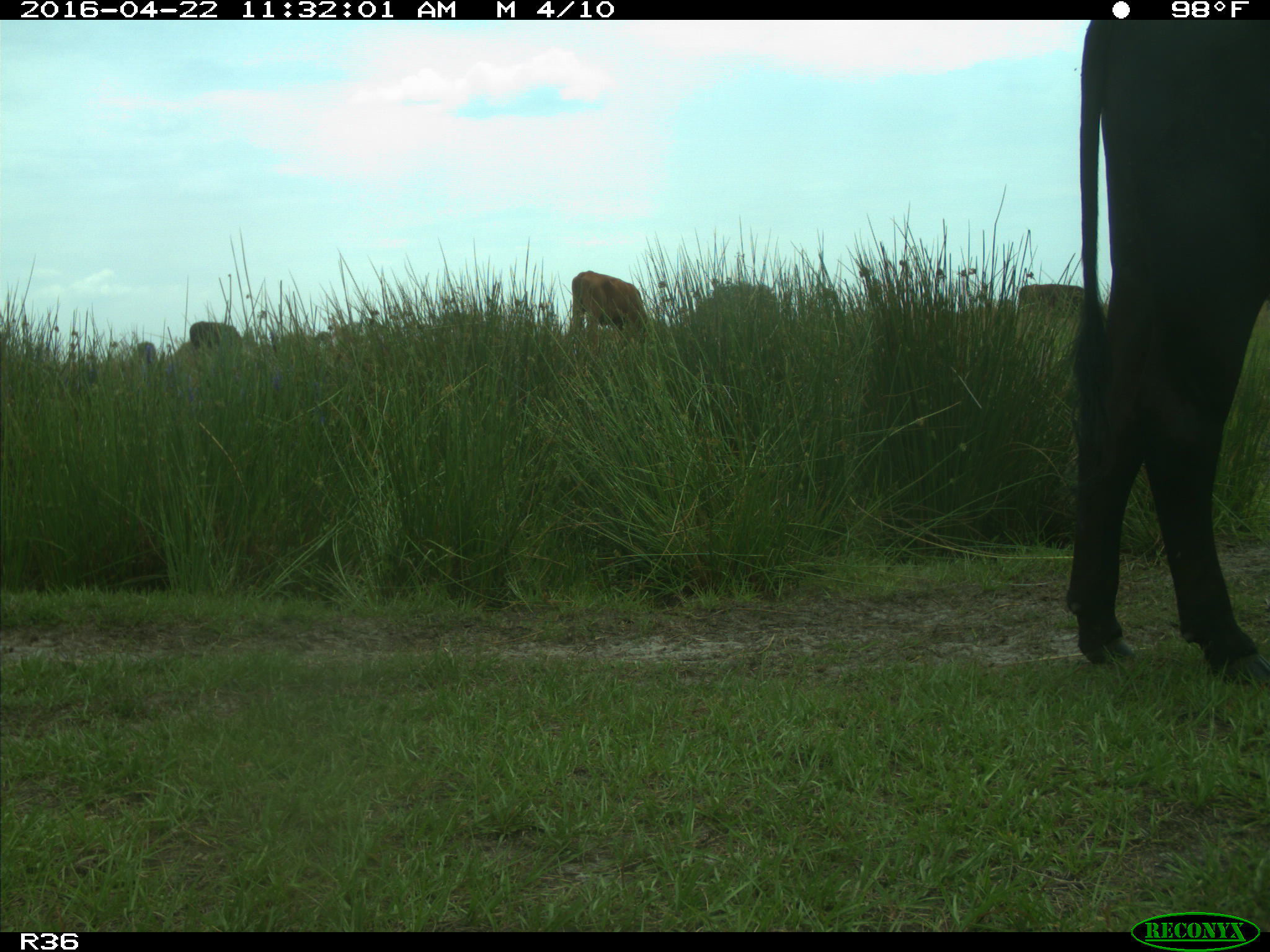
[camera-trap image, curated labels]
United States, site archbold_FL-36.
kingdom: Animalia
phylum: Chordata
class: Mammalia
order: Artiodactyla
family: Bovidae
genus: Bos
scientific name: Bos taurus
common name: domestic cow